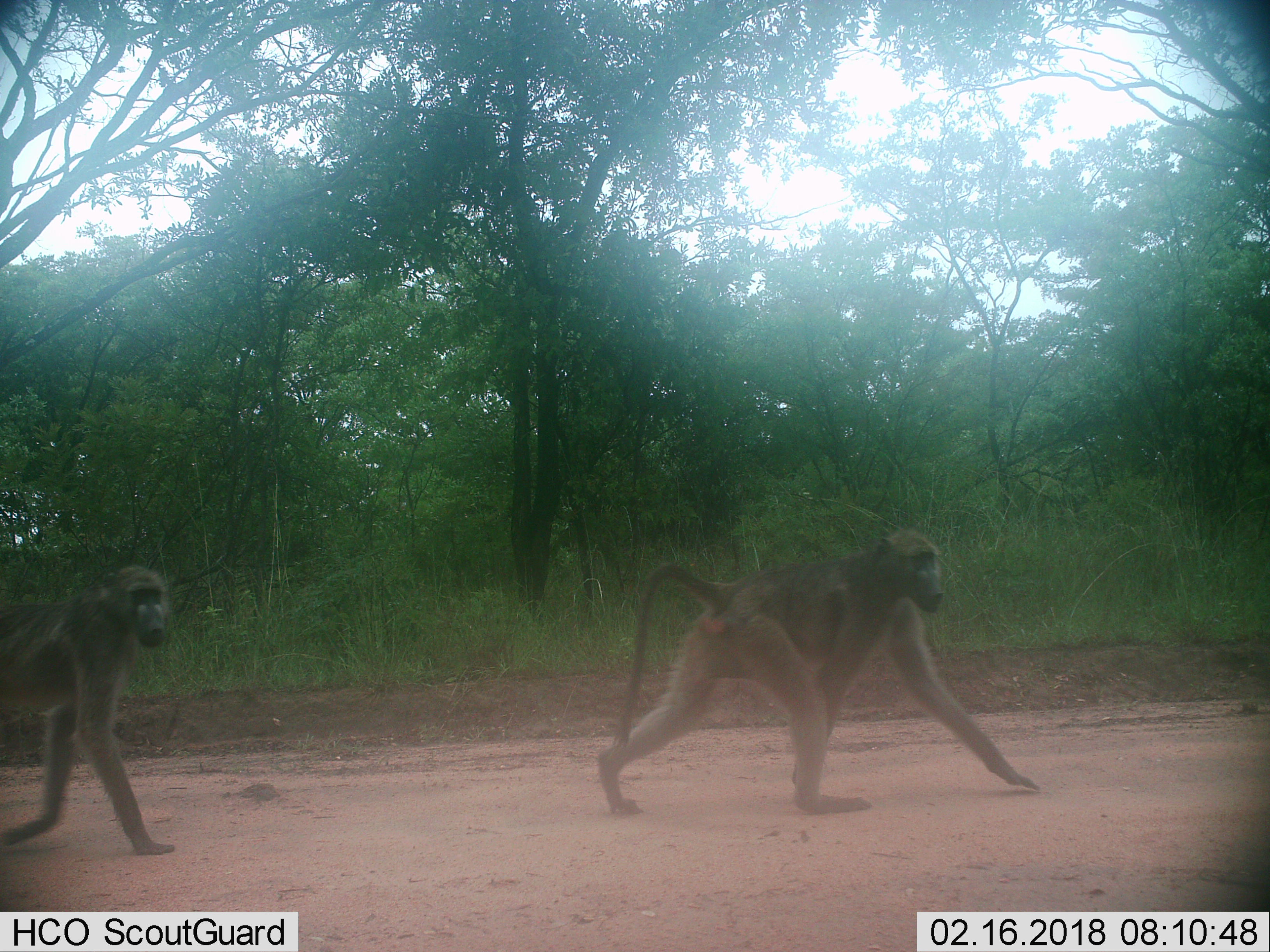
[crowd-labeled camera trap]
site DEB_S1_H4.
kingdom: Animalia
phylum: Chordata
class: Mammalia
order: Primates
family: Cercopithecidae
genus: Papio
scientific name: Papio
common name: baboon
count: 2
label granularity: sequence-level